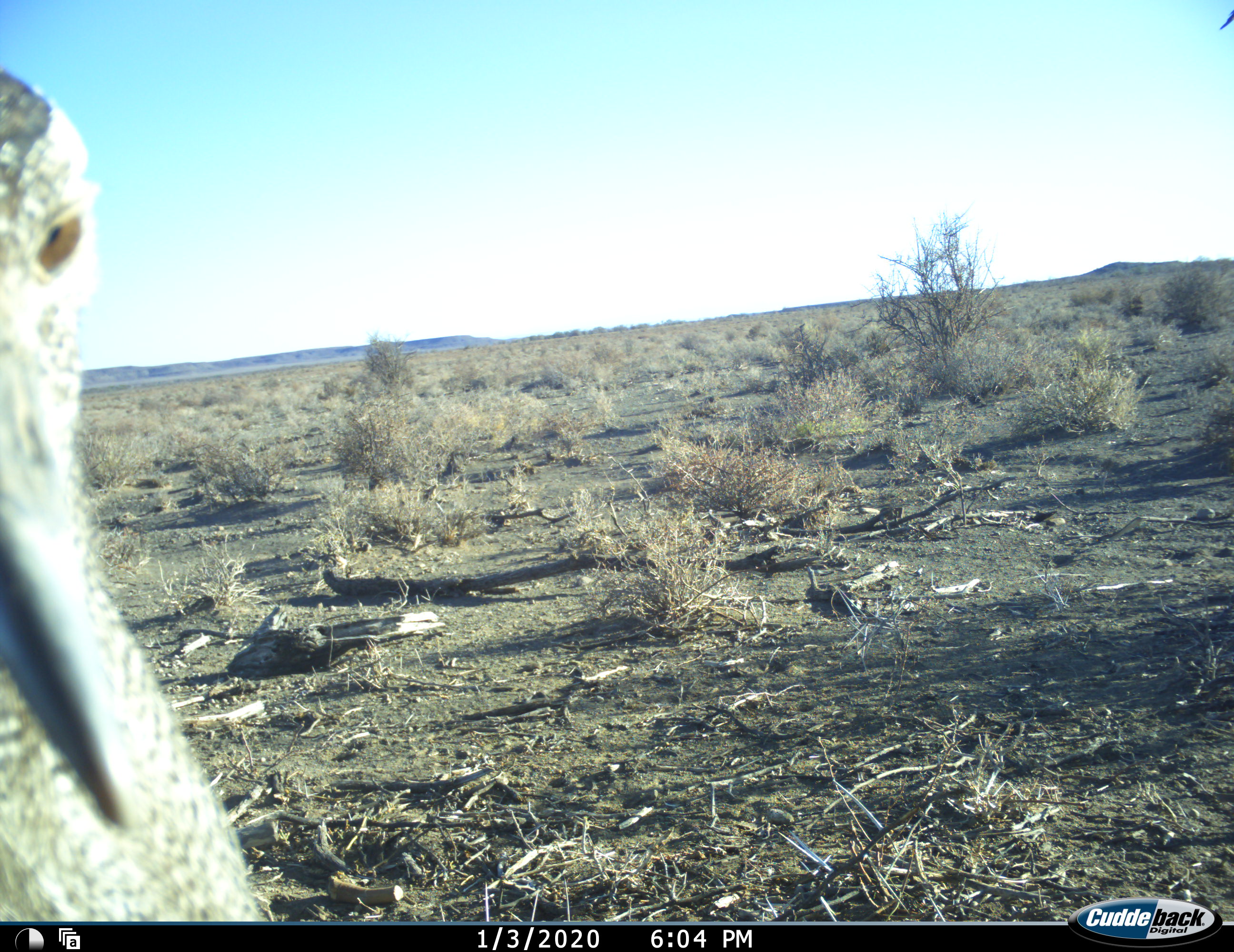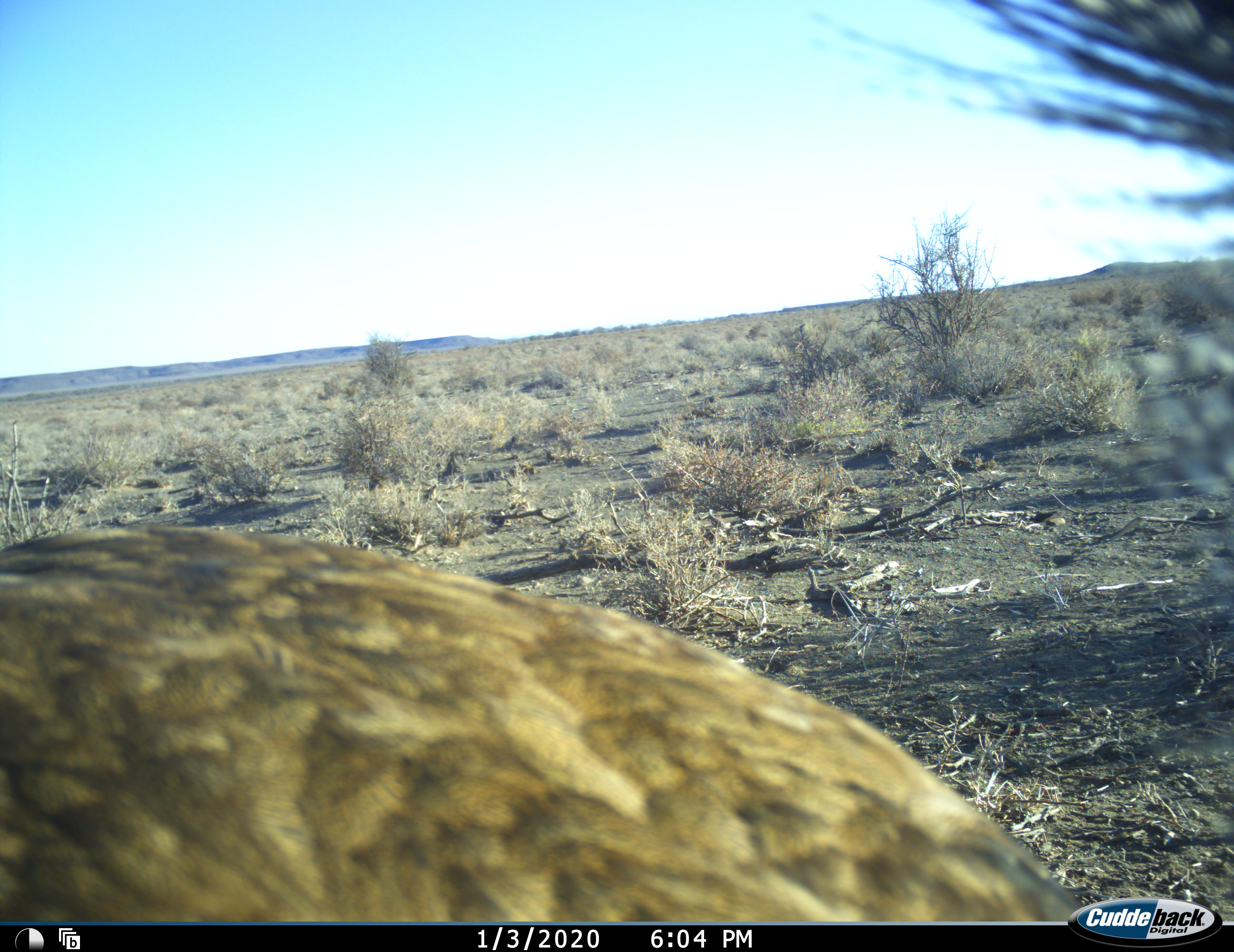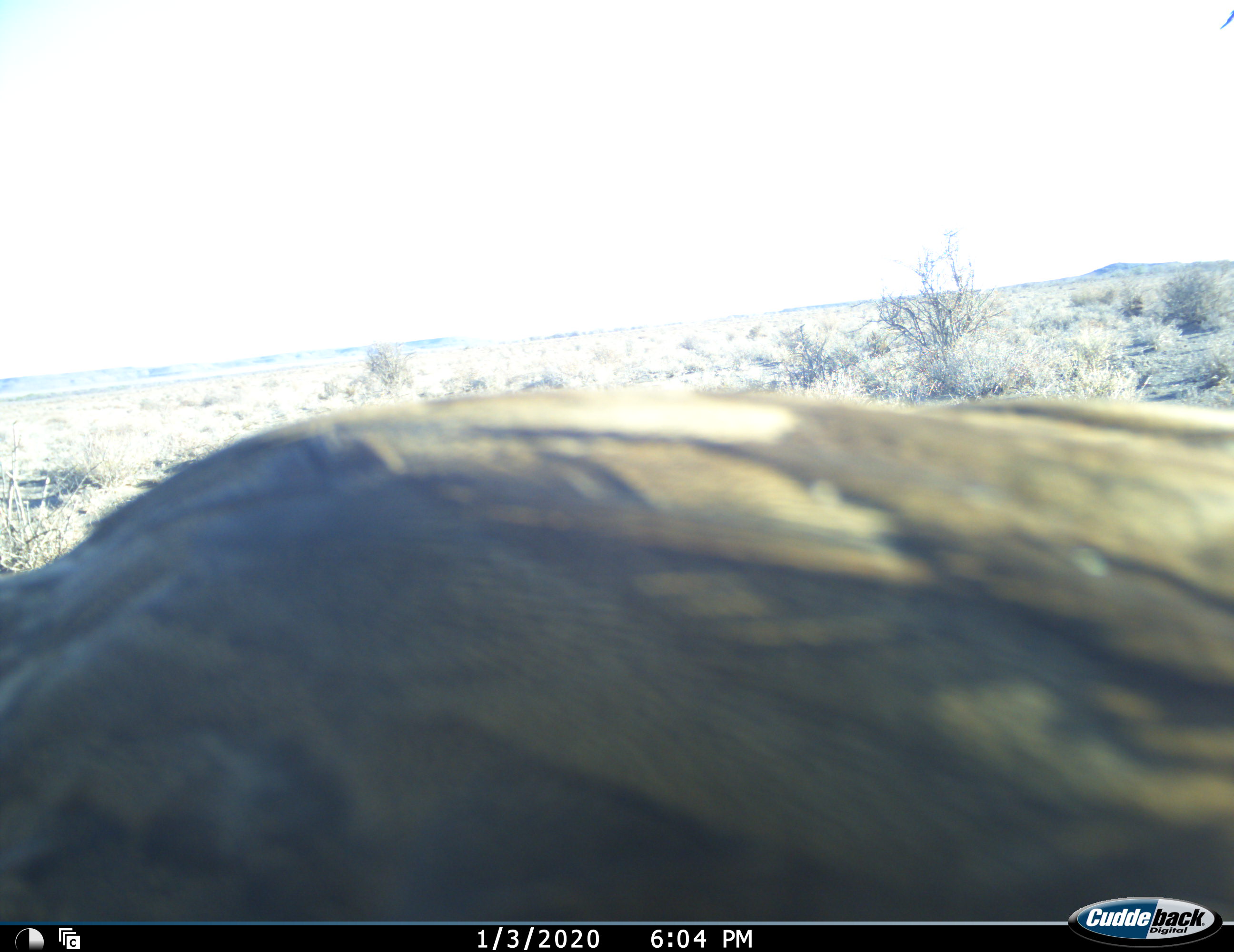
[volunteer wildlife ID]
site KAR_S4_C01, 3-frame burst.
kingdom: Animalia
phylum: Chordata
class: Aves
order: Otidiformes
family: Otididae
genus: Ardeotis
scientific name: Ardeotis kori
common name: kori bustard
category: bustardkori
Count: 1.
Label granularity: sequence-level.